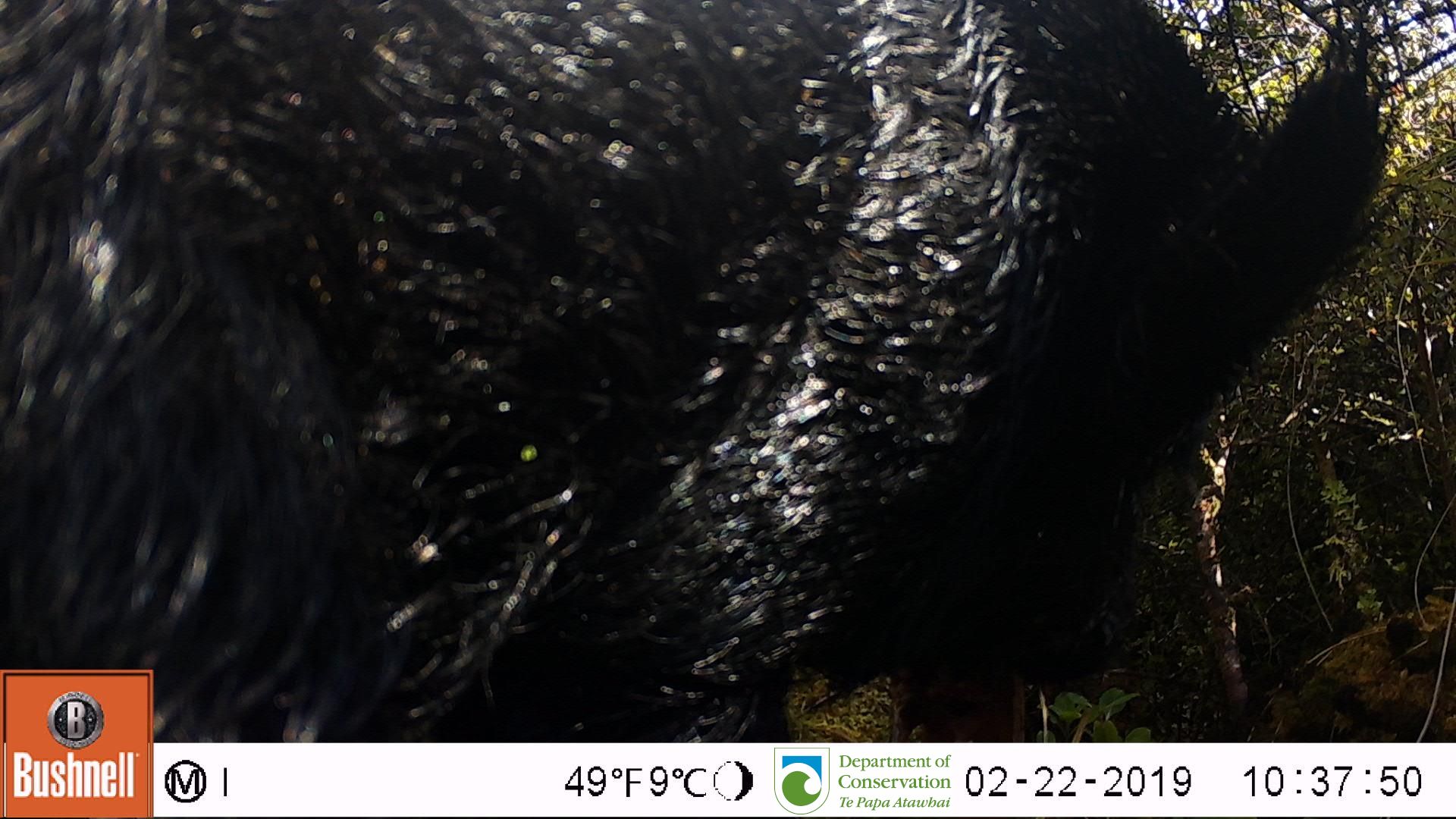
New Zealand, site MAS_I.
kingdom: Animalia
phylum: Chordata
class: Mammalia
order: Artiodactyla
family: Suidae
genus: Sus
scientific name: Sus scrofa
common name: pig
Pig (Sus scrofa).